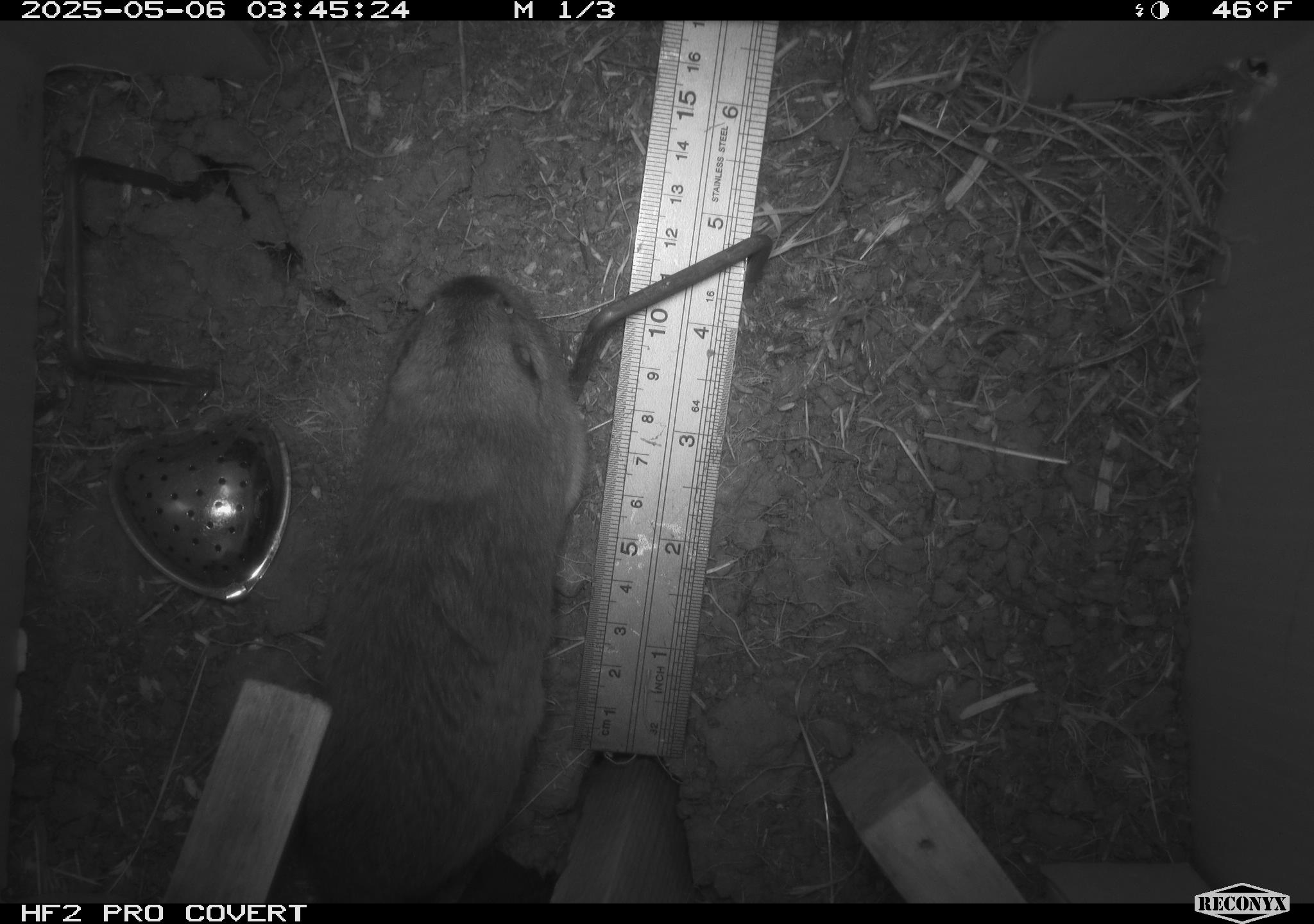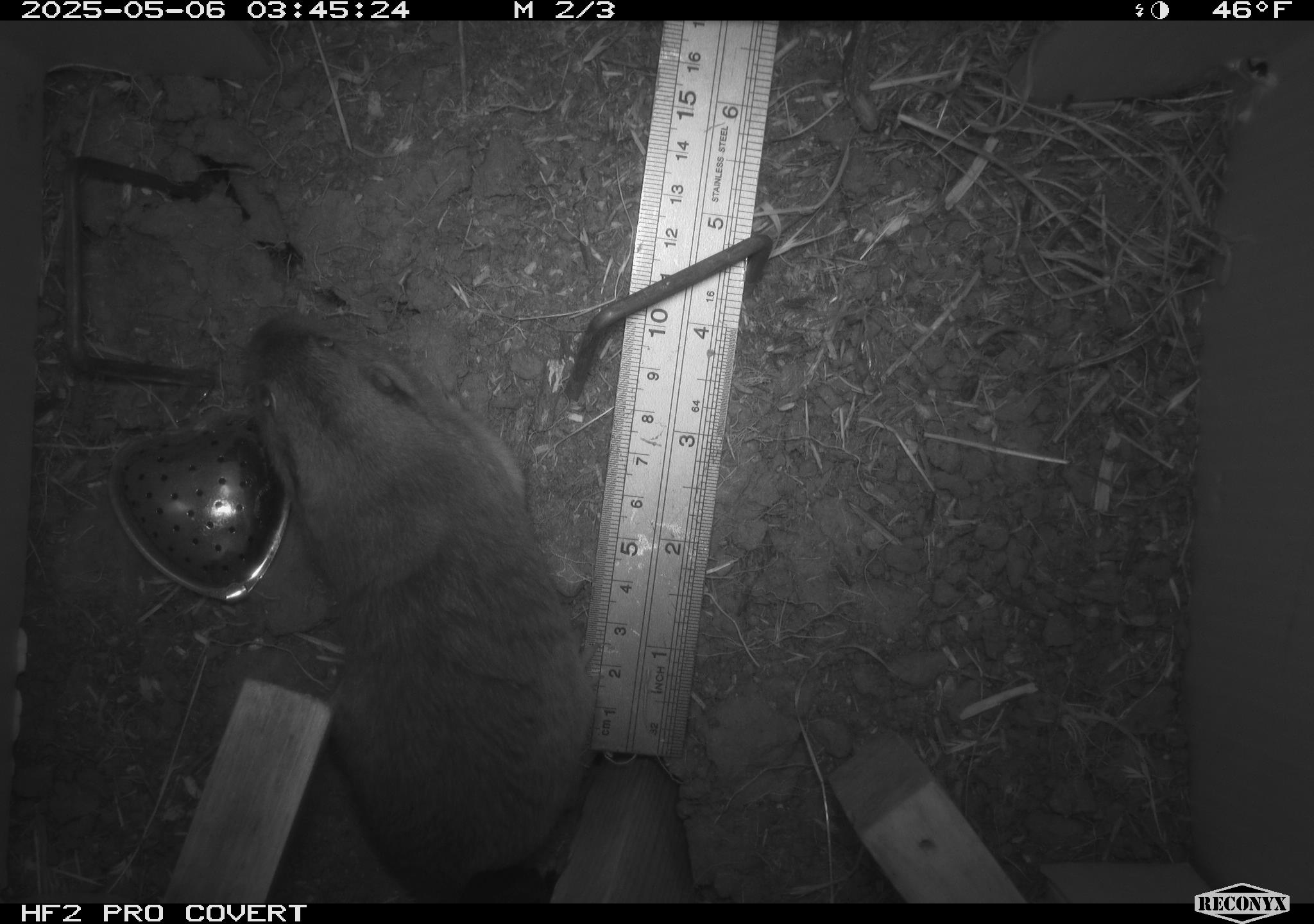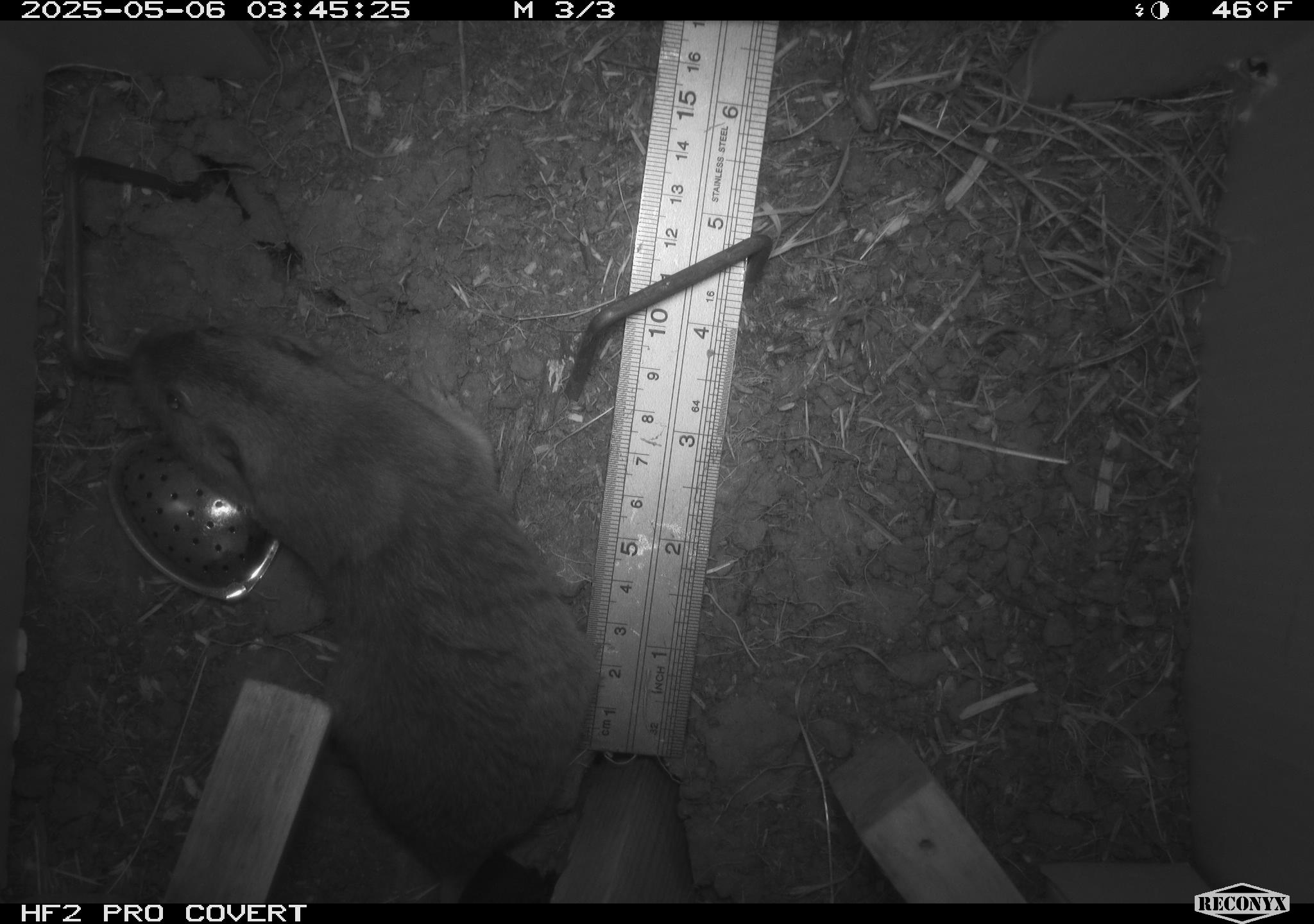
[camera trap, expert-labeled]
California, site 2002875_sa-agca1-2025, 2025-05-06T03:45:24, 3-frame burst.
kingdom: Animalia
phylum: Chordata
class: Mammalia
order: Rodentia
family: Geomyidae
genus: Thomomys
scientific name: Thomomys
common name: smooth-toothed pocket gophers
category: thomomys species